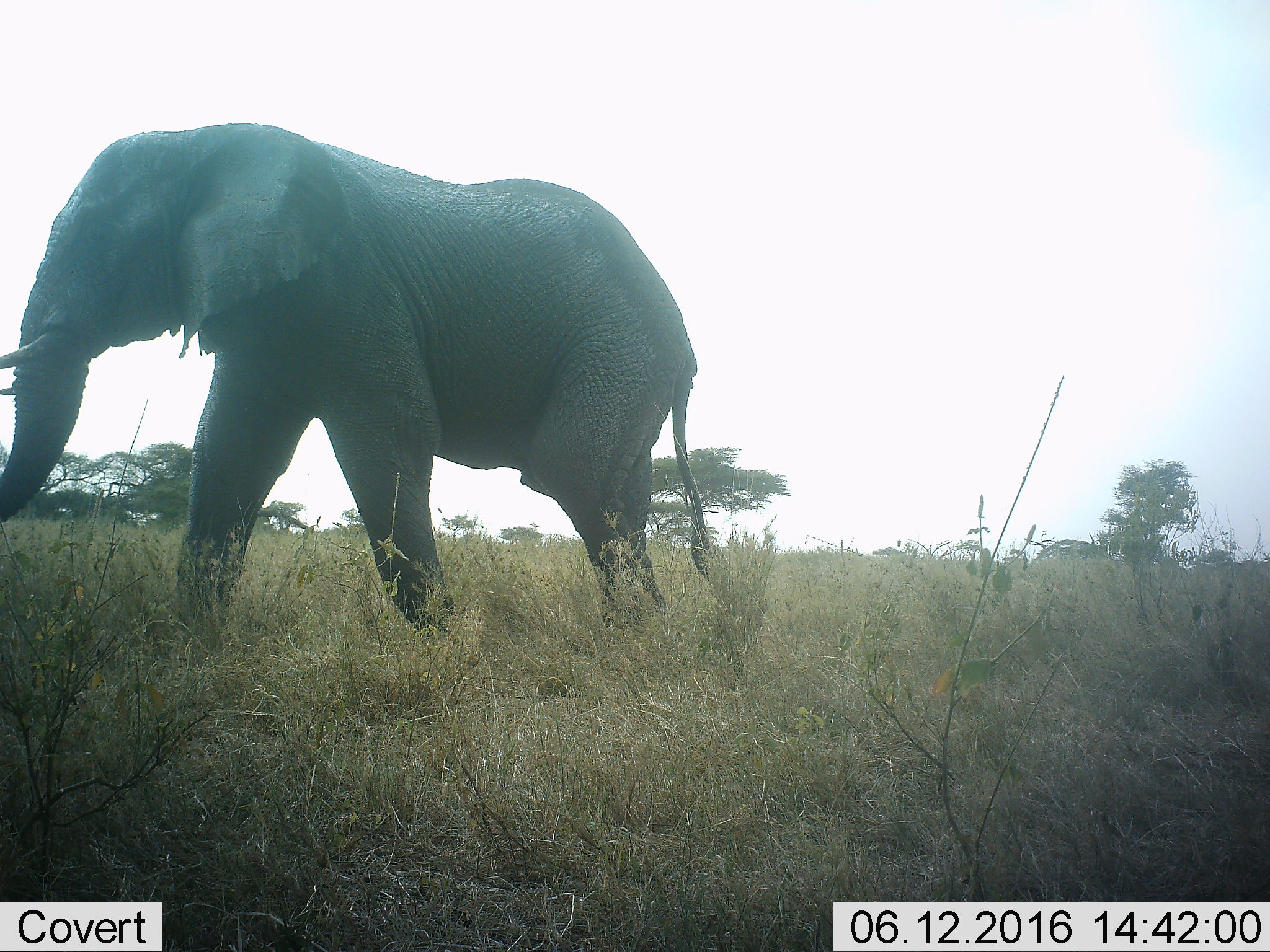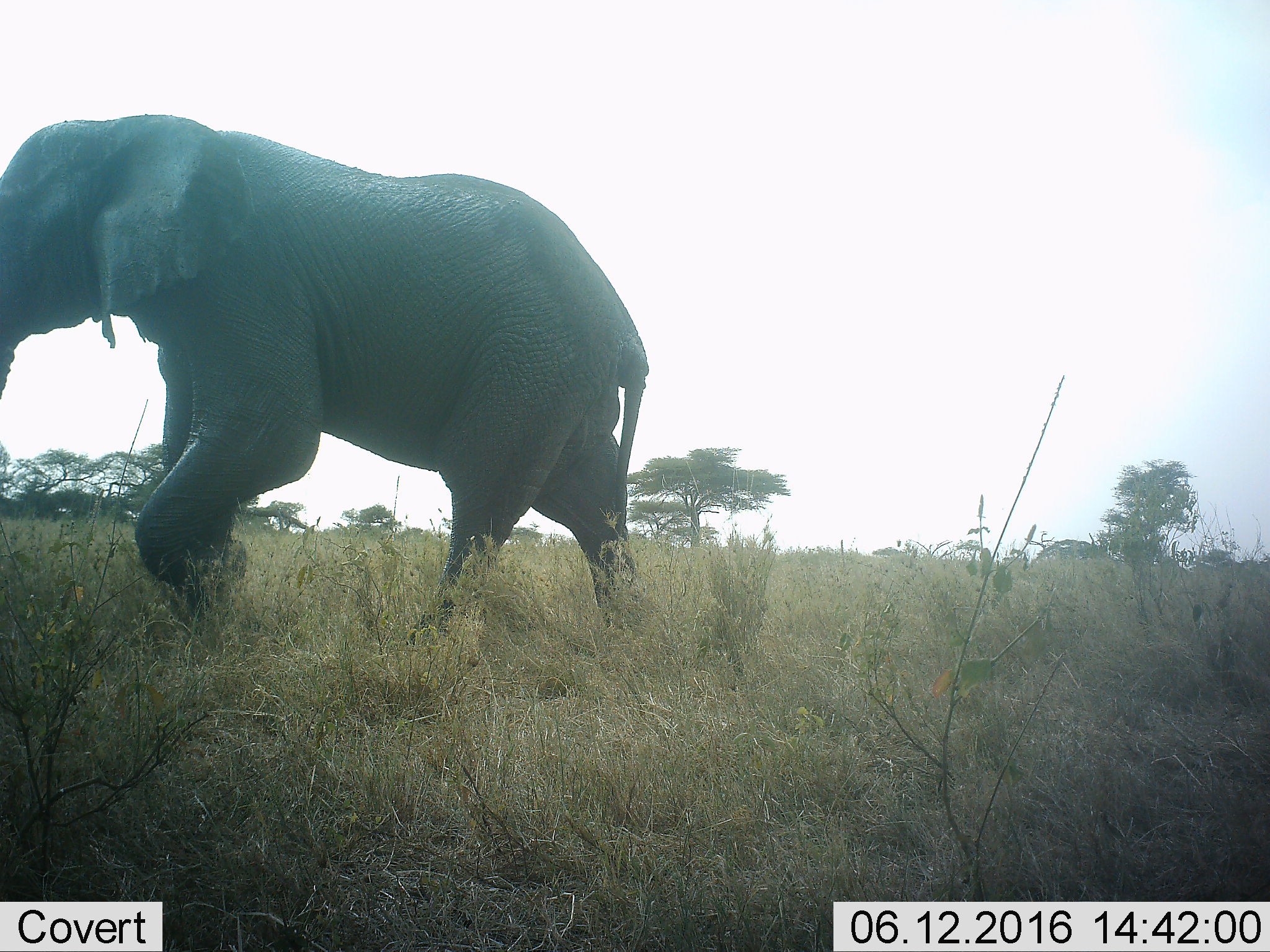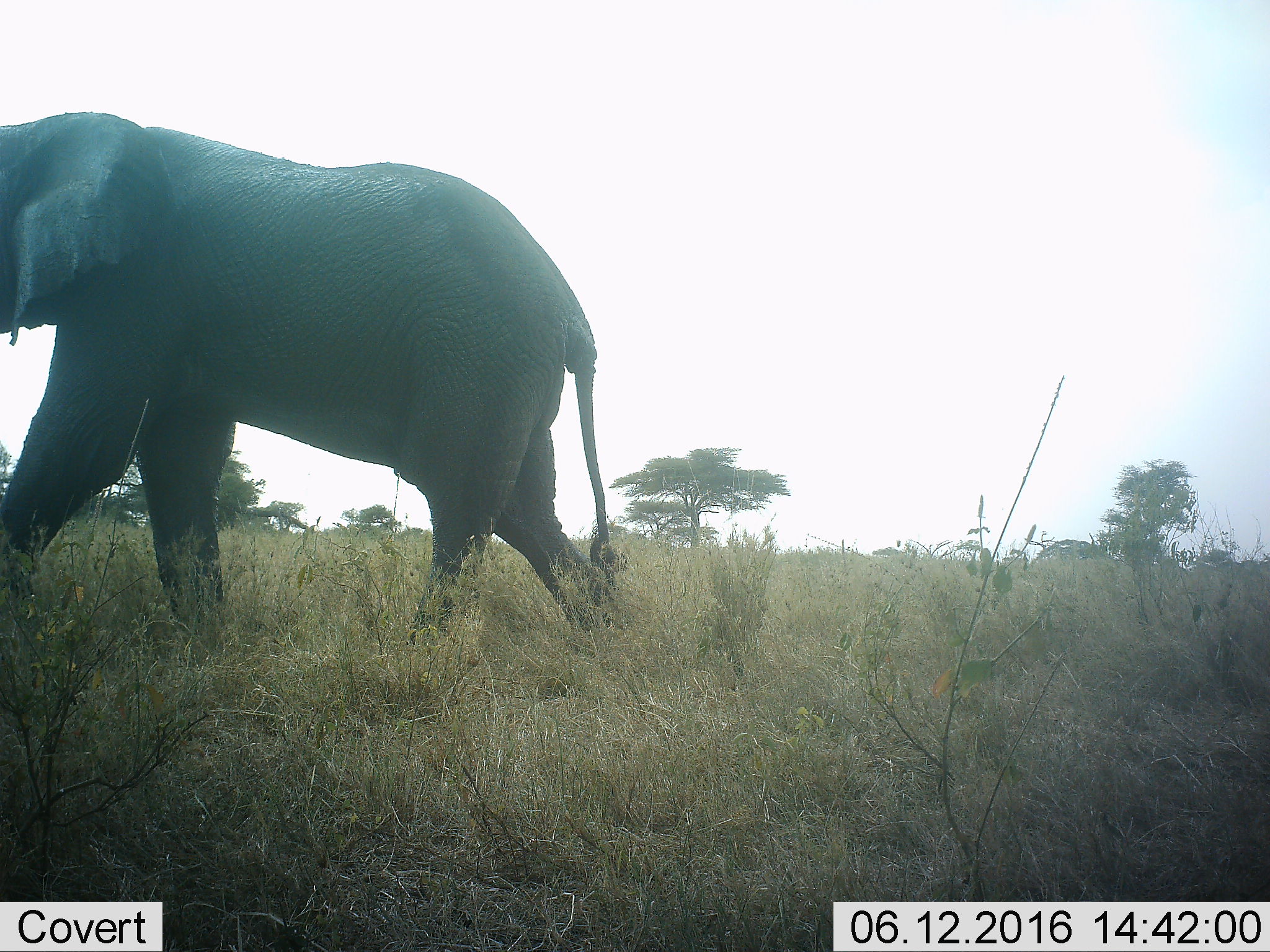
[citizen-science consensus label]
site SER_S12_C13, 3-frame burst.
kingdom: Animalia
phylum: Chordata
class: Mammalia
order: Proboscidea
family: Elephantidae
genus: Loxodonta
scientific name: Loxodonta africana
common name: african bush elephant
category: elephant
Elephant (african bush elephant) (Loxodonta africana), count 1. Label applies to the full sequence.